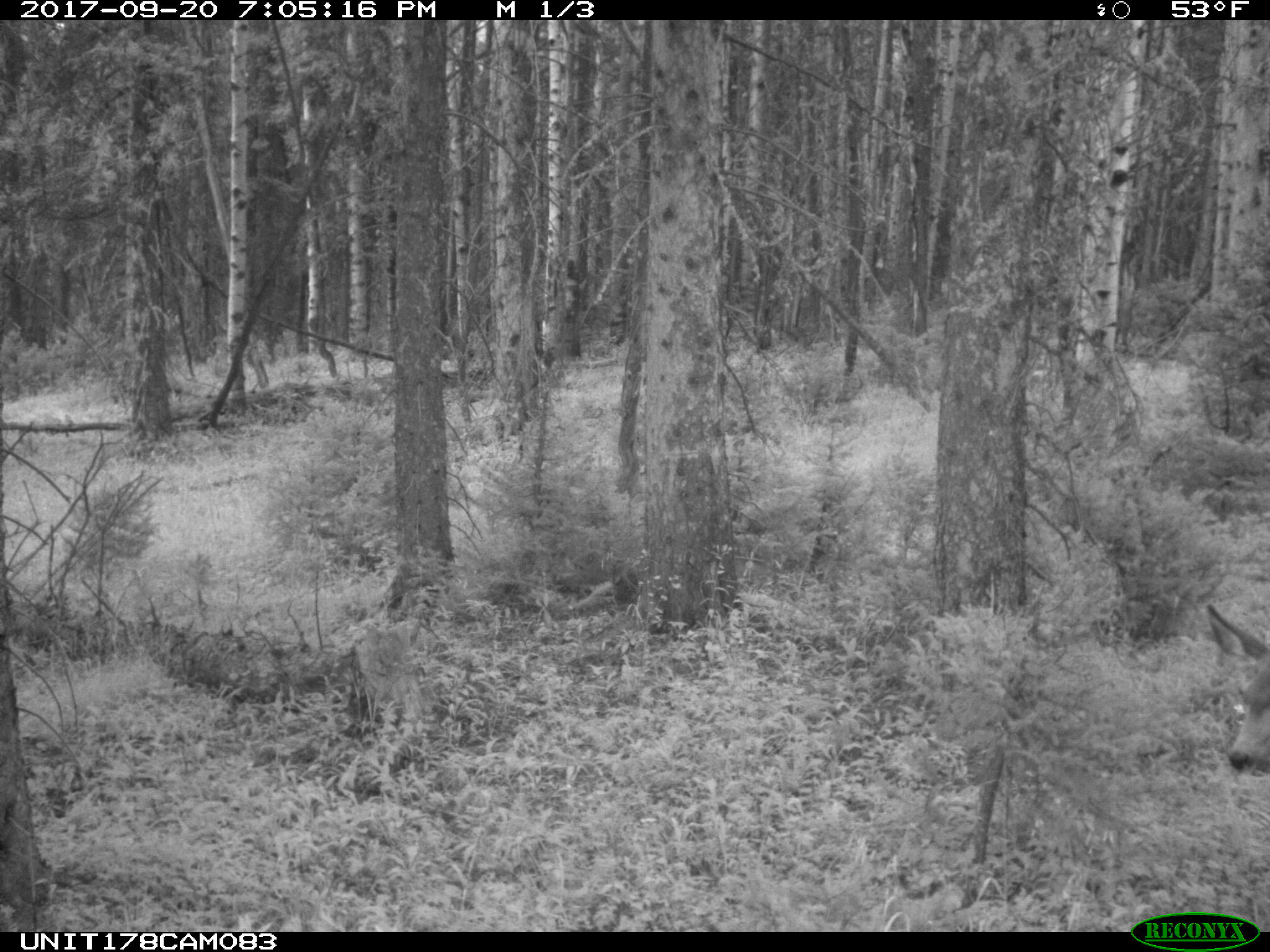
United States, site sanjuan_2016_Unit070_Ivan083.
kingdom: Animalia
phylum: Chordata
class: Mammalia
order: Artiodactyla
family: Cervidae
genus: Odocoileus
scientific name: Odocoileus hemionus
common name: mule deer